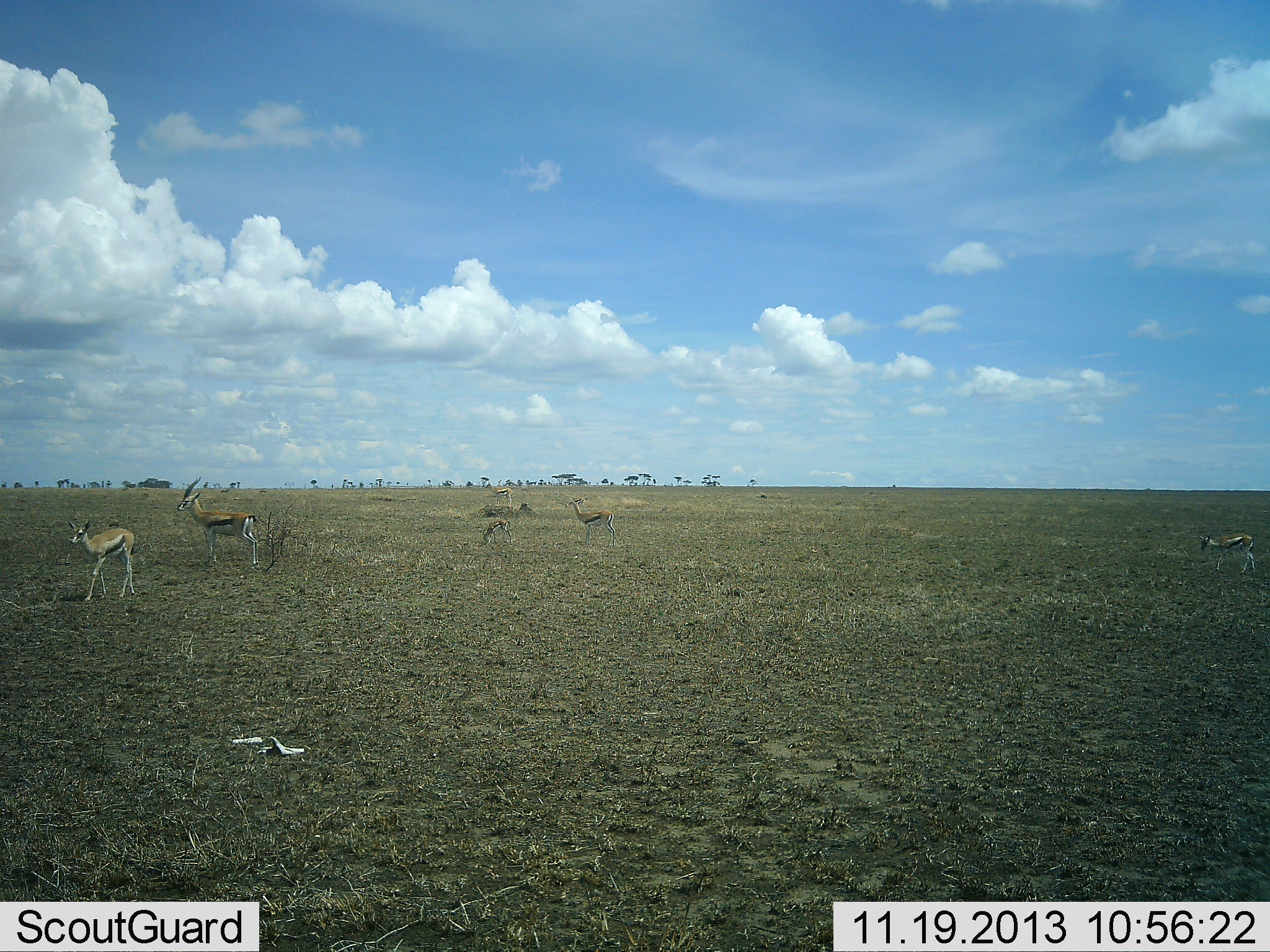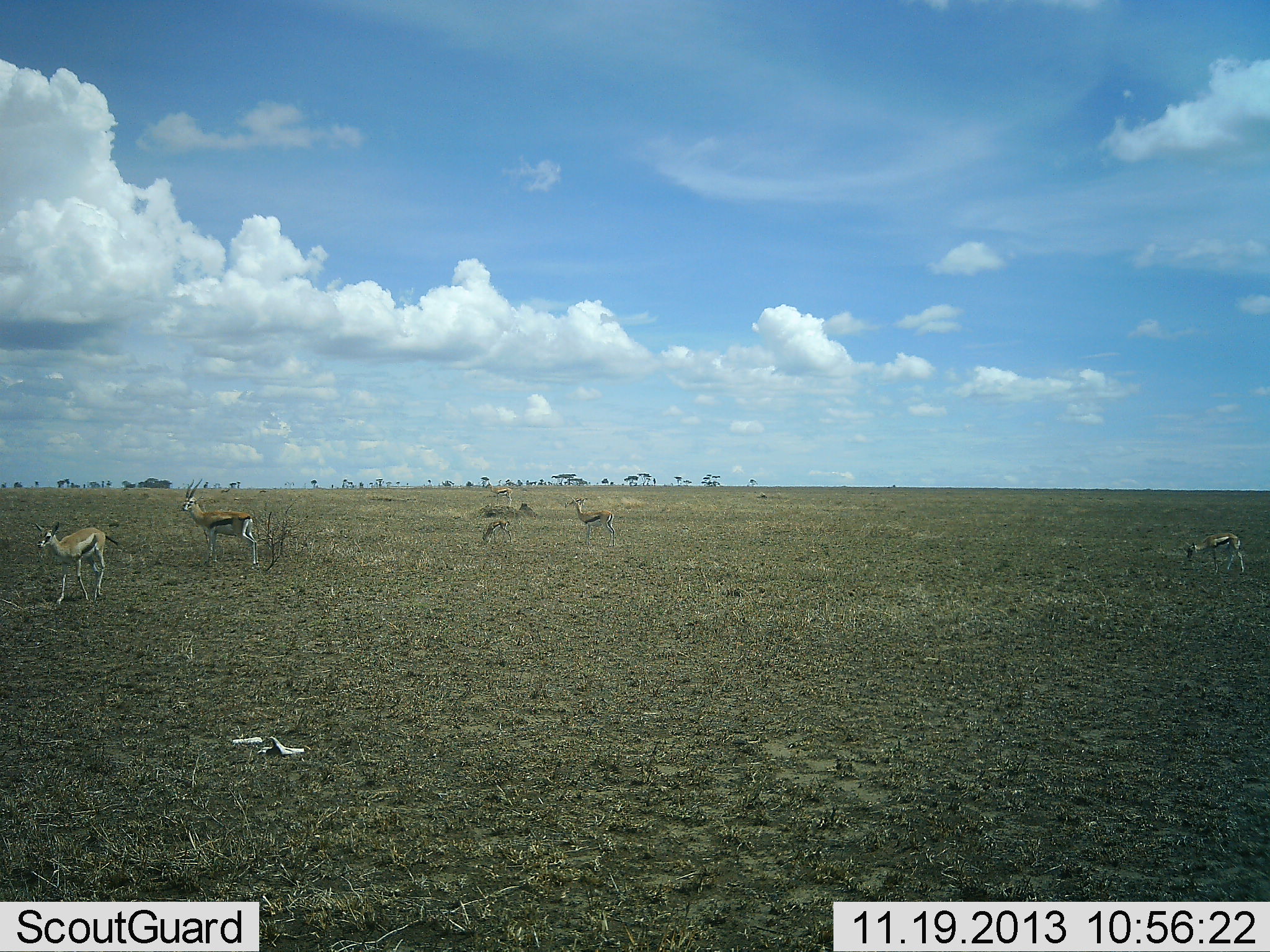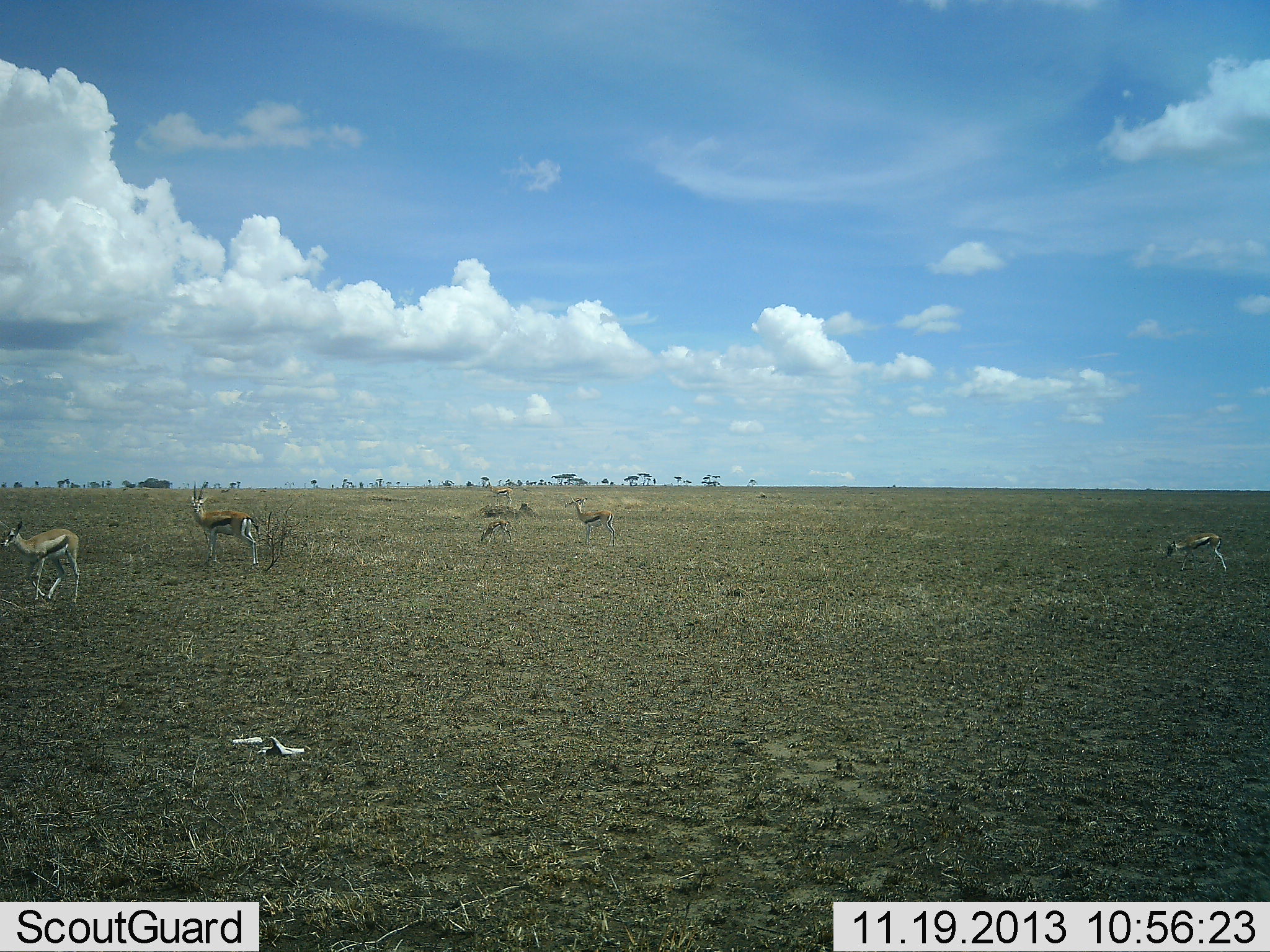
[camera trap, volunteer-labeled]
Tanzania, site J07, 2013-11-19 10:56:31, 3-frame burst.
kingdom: Animalia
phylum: Chordata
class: Mammalia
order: Artiodactyla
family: Bovidae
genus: Eudorcas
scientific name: Eudorcas thomsonii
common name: thomson's gazelle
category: gazellethomsons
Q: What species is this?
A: Gazellethomsons (thomson's gazelle) (Eudorcas thomsonii).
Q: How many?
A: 4.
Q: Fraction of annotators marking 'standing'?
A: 80%.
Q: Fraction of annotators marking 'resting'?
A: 10%.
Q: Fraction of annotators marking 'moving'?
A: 80%.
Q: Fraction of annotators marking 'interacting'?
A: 0%.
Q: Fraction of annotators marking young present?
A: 20%.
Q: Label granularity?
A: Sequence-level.